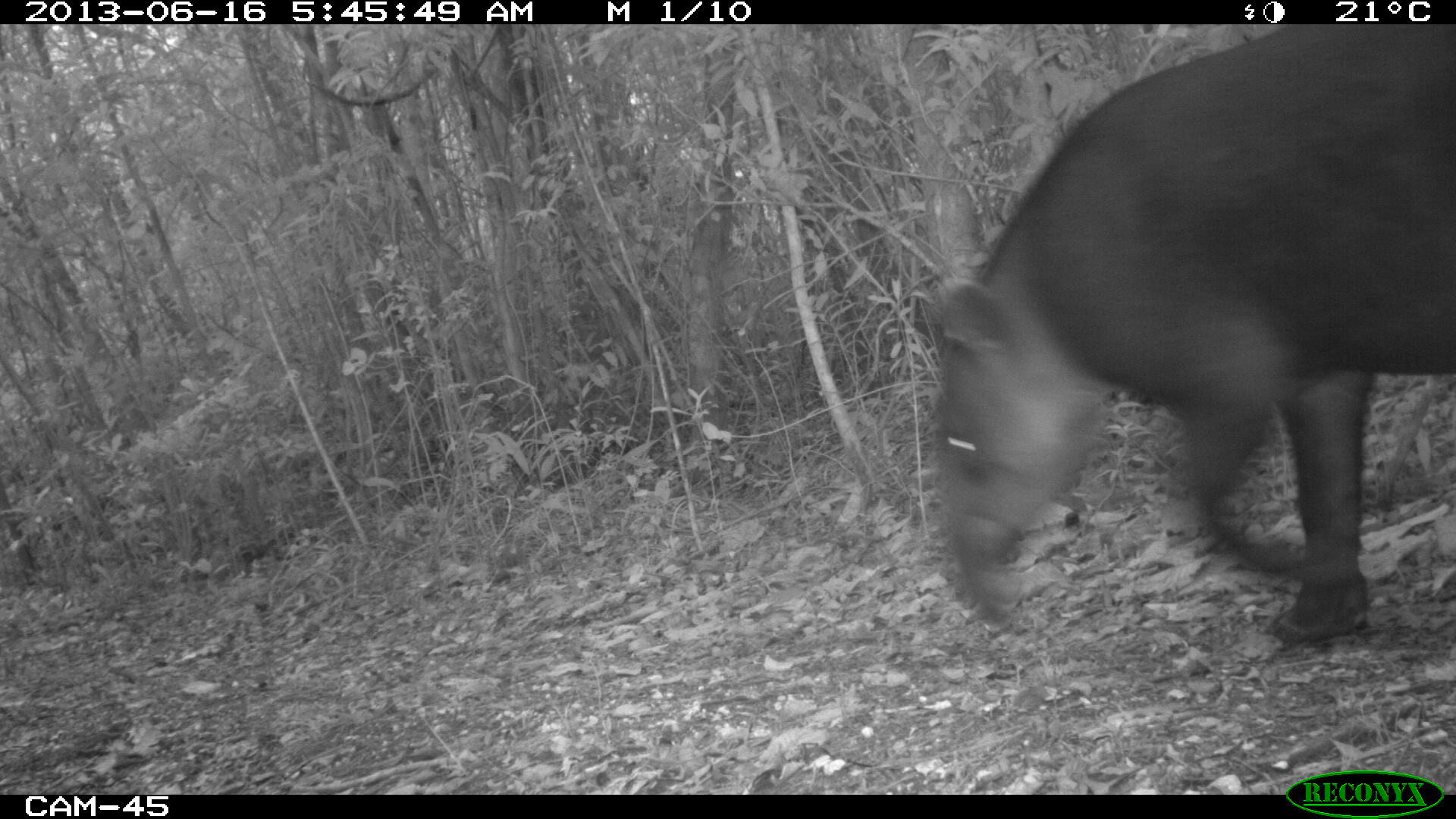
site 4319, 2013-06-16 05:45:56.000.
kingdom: Animalia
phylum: Chordata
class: Mammalia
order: Perissodactyla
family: Tapiridae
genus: Tapirus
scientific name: Tapirus bairdii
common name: baird's tapir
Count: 1.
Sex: male.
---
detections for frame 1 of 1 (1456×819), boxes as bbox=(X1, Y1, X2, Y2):
tapirus bairdii: bbox=(922, 23, 1456, 649)